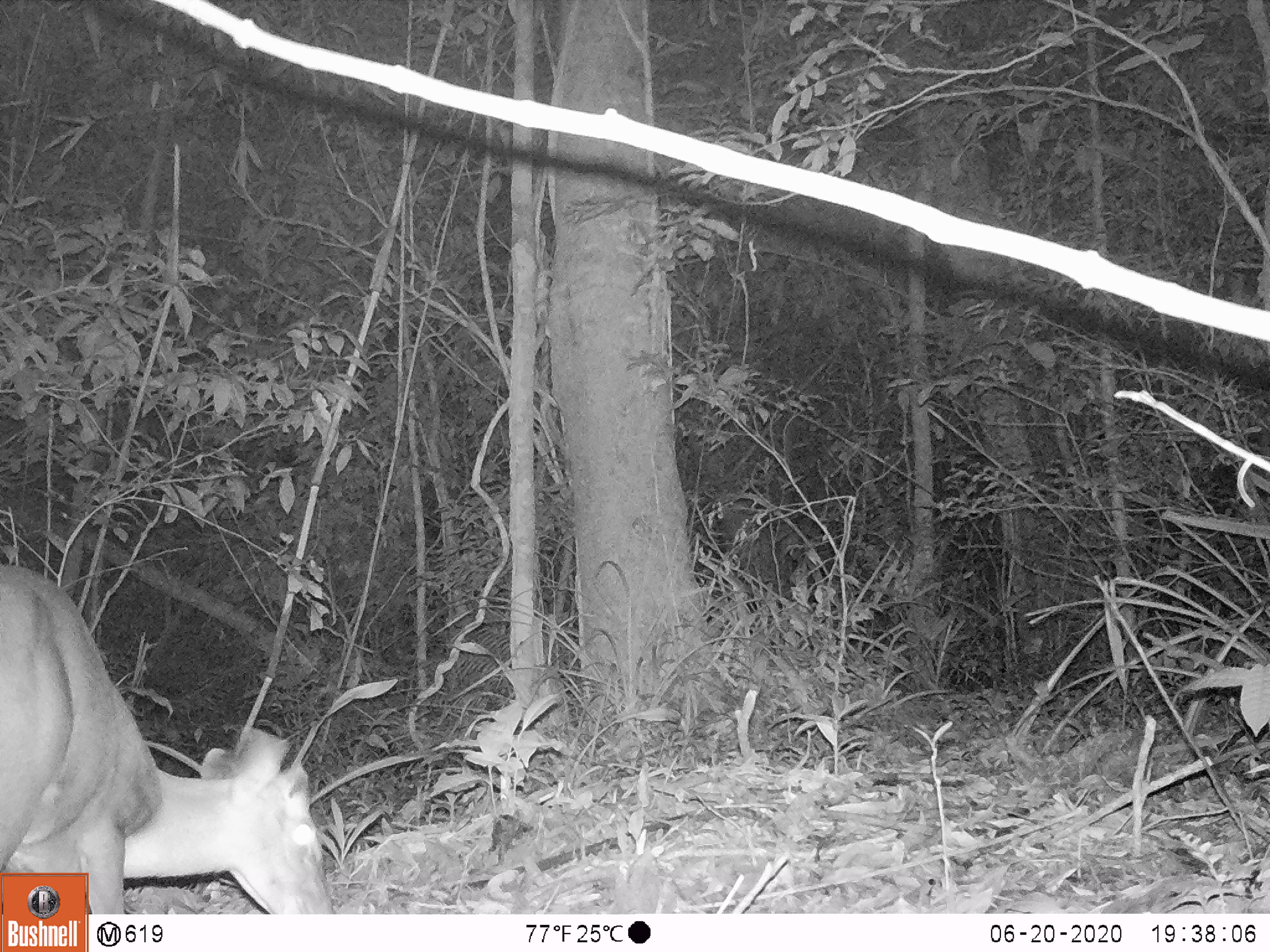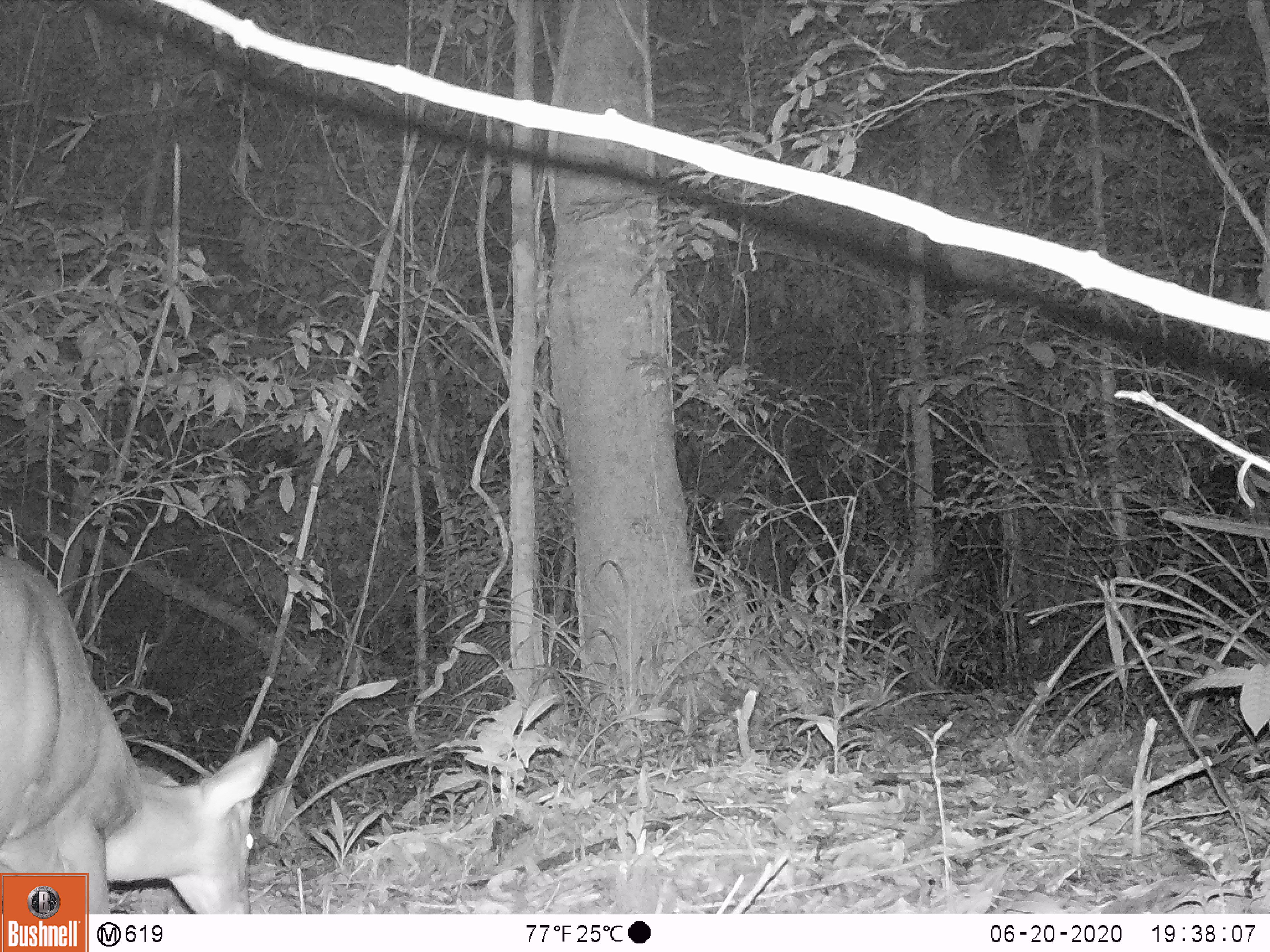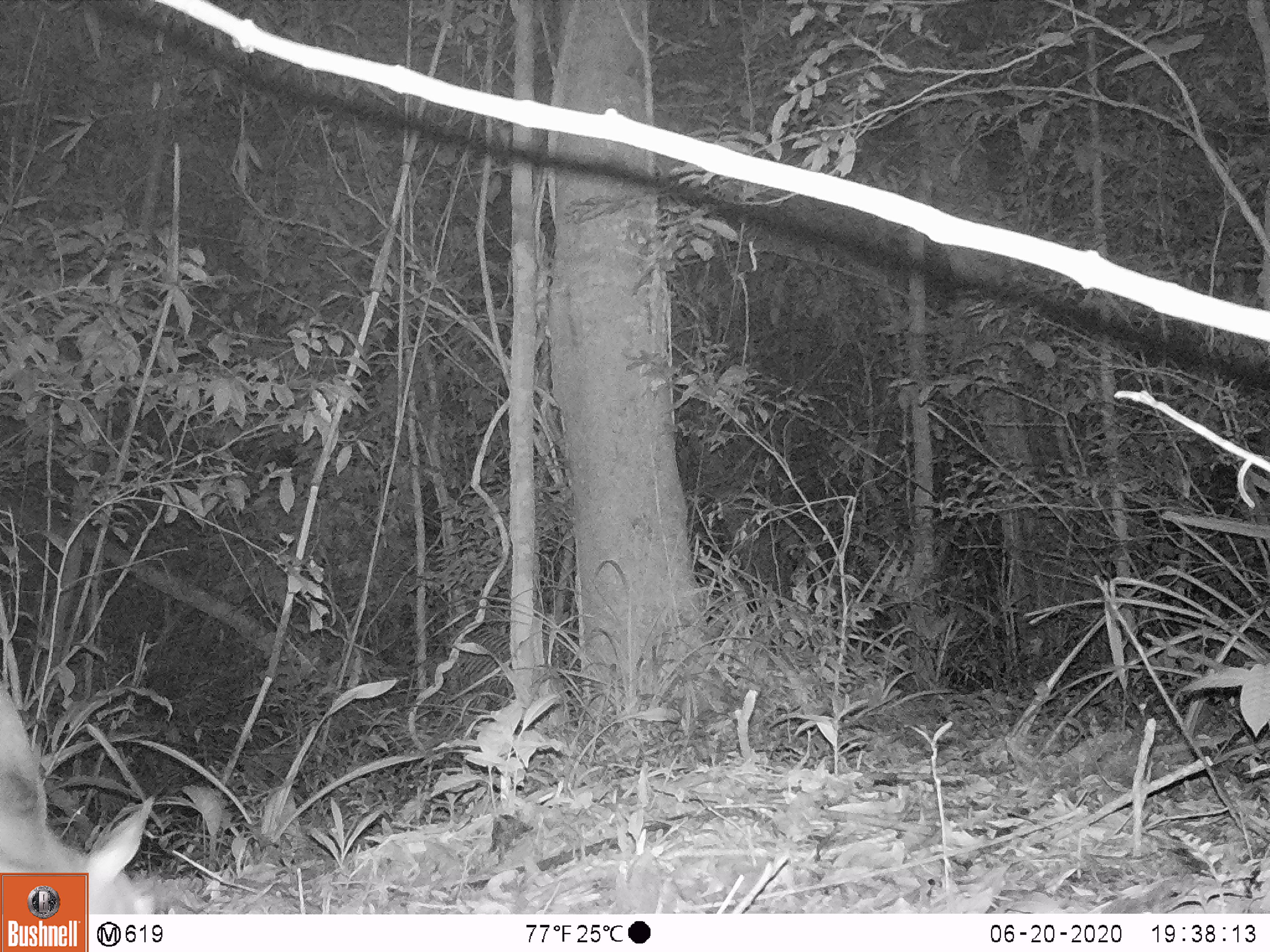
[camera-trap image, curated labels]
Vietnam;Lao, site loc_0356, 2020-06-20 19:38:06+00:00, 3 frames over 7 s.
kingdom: Animalia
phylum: Chordata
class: Mammalia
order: Artiodactyla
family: Cervidae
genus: Muntiacus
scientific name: Muntiacus rooseveltorum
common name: roosevelt's muntjac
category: roosevelts muntjac group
Roosevelts muntjac group (roosevelt's muntjac) (Muntiacus rooseveltorum). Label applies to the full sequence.